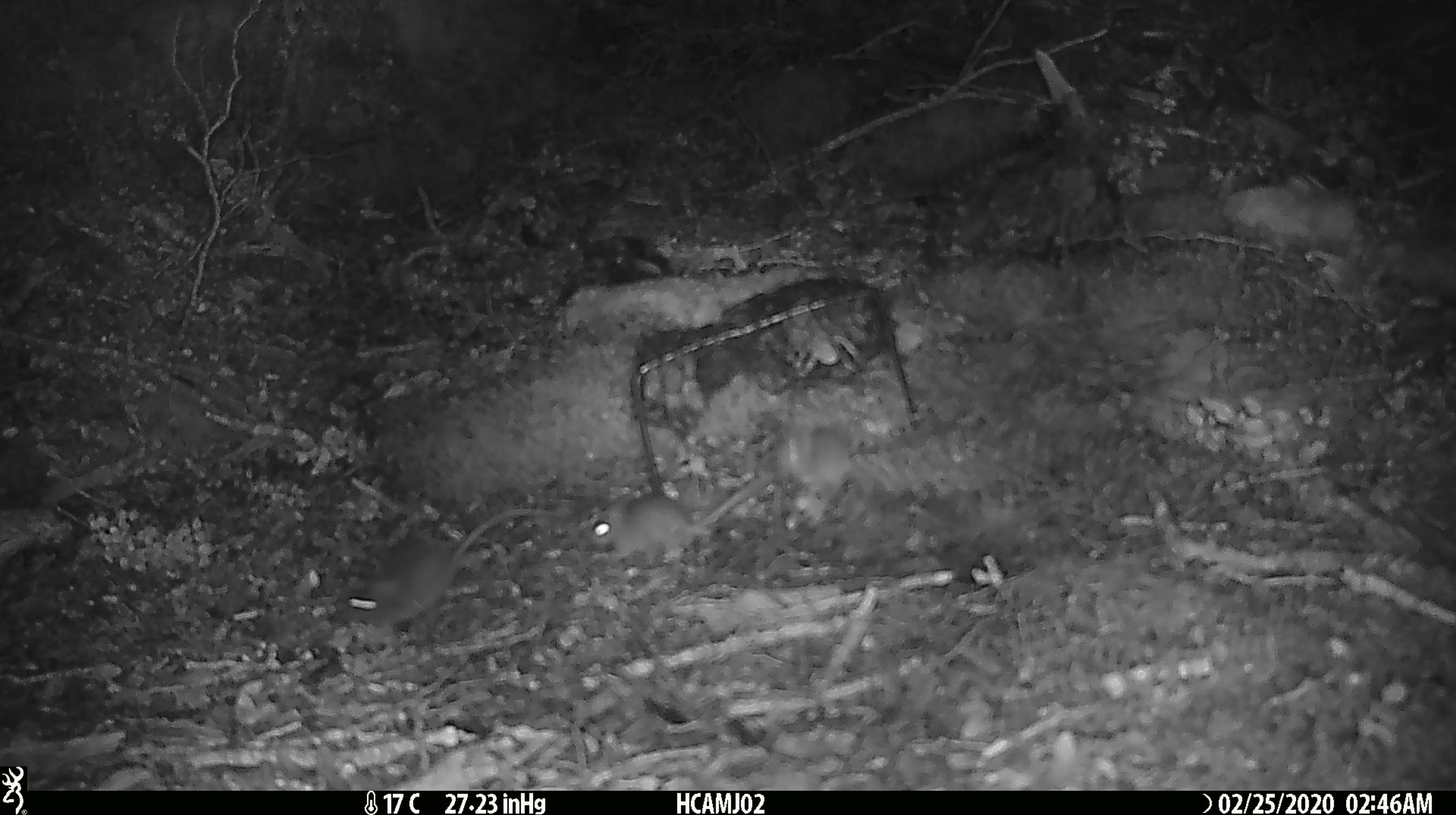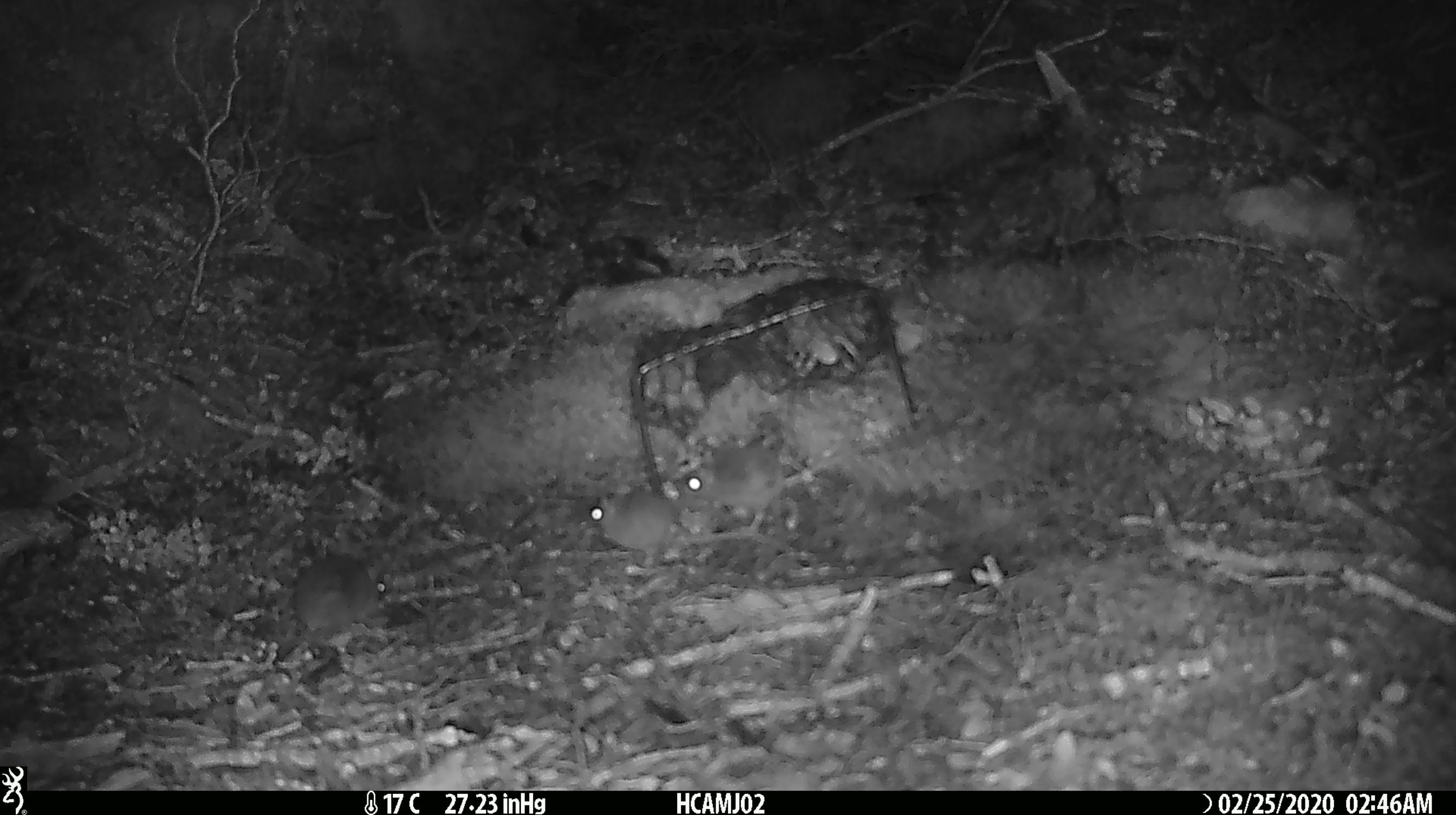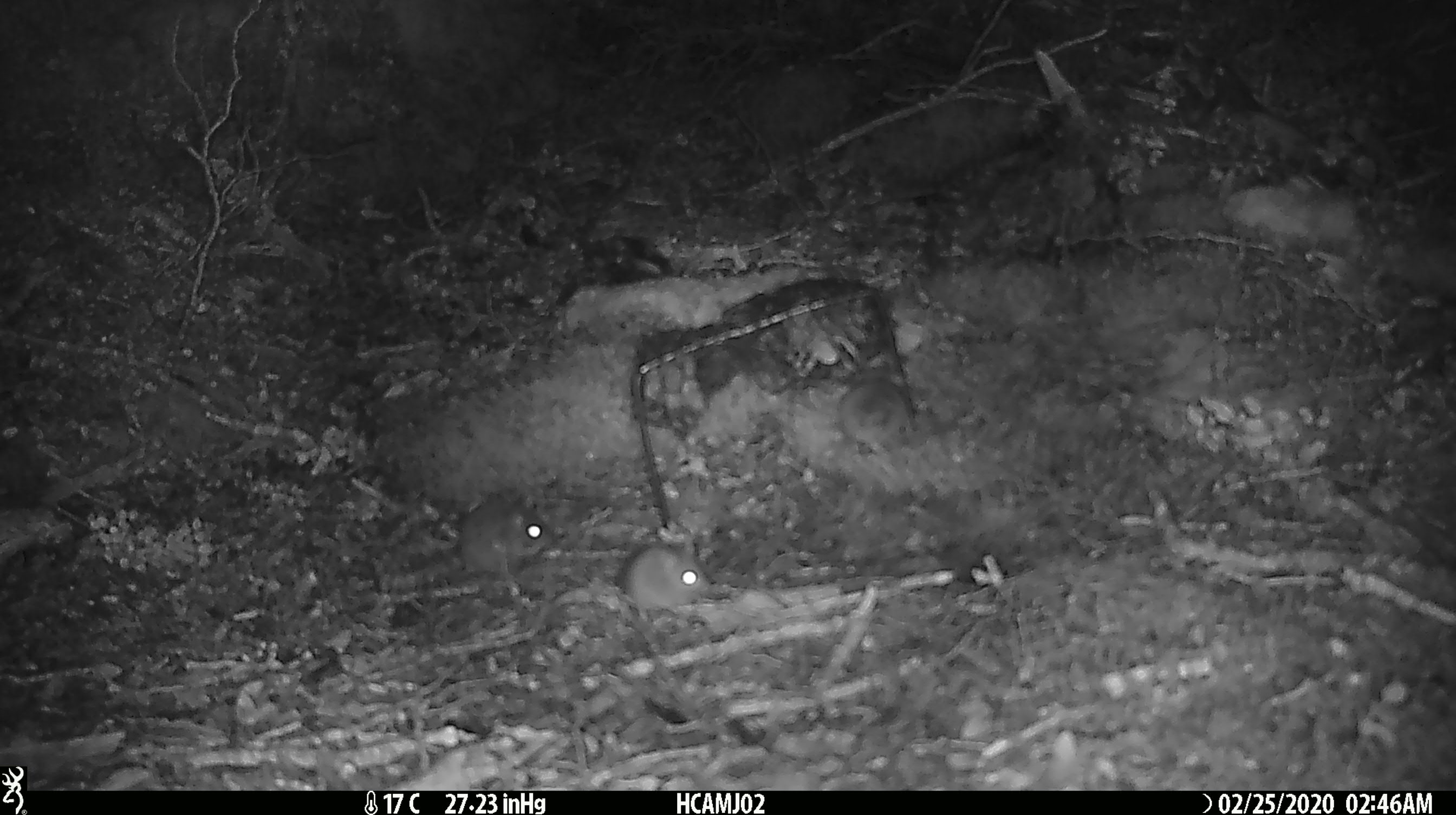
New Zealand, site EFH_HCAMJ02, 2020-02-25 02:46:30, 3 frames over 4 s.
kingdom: Animalia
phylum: Chordata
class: Mammalia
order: Rodentia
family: Muridae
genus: Mus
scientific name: Mus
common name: mouse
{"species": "mouse (Mus)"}